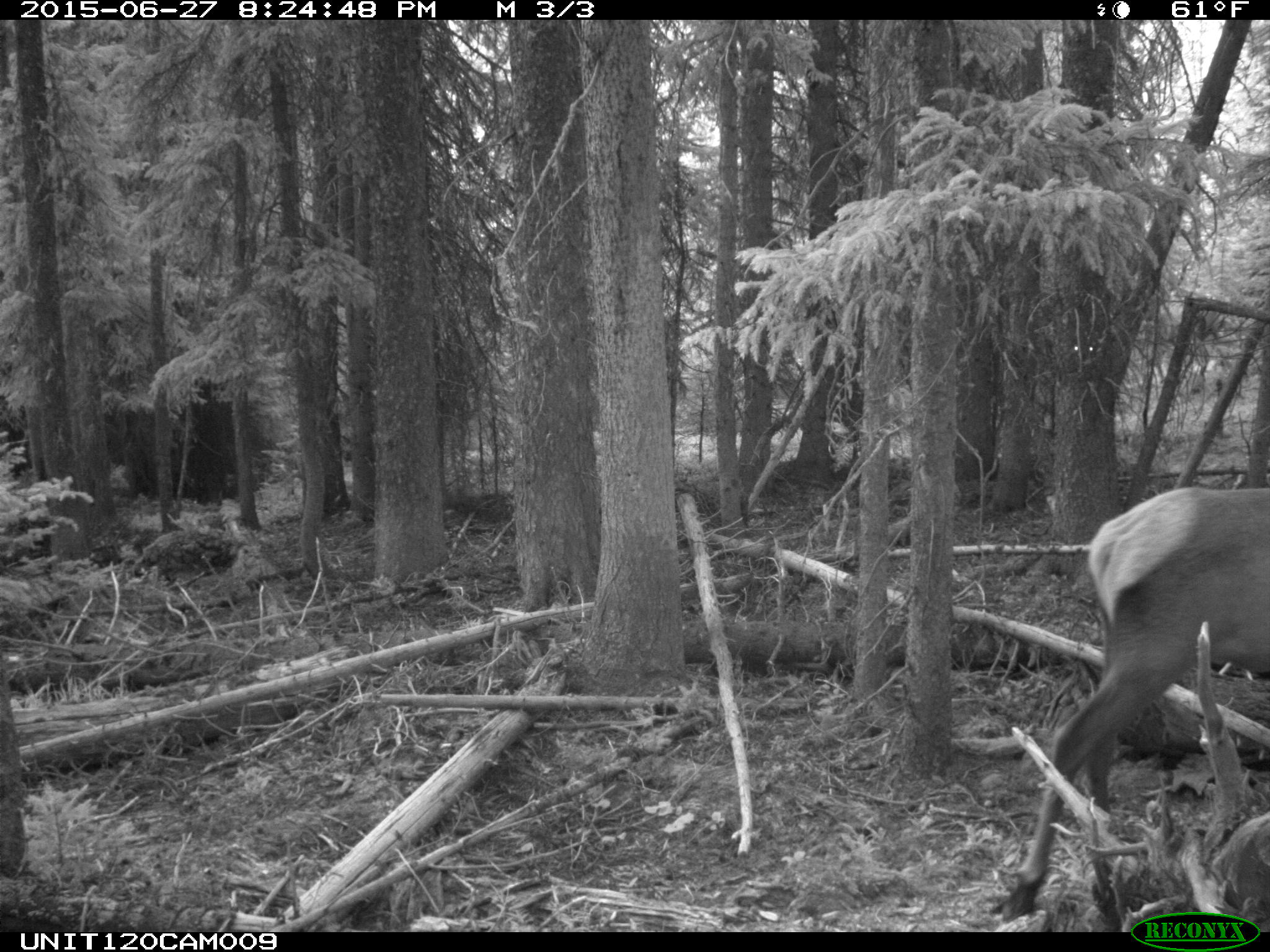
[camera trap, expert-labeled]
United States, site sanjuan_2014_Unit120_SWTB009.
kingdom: Animalia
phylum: Chordata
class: Mammalia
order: Artiodactyla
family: Cervidae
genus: Cervus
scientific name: Cervus elaphus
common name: red deer